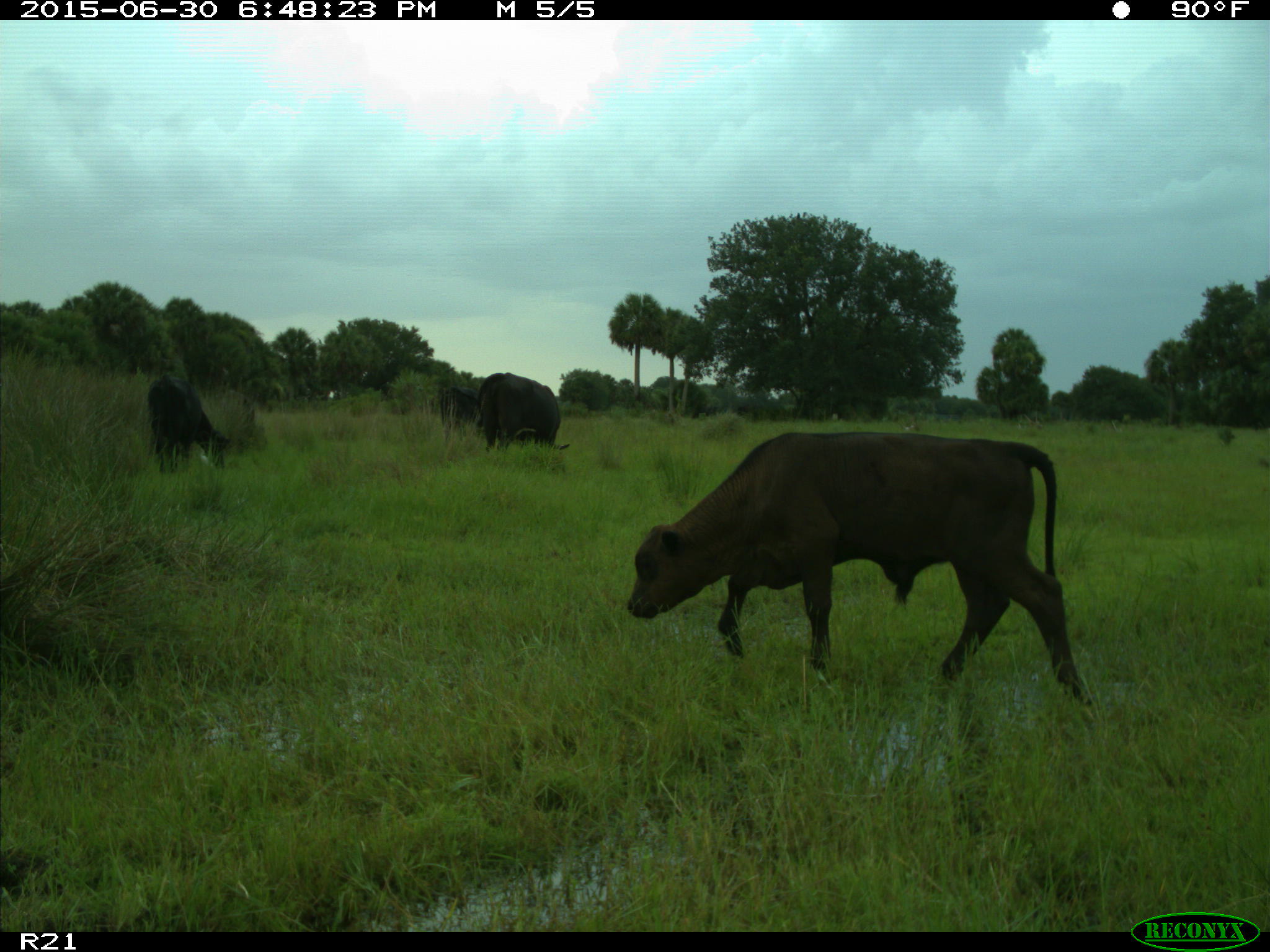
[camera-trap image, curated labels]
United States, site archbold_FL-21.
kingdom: Animalia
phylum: Chordata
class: Mammalia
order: Artiodactyla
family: Bovidae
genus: Bos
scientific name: Bos taurus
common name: domestic cow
Bos taurus (domestic cow).